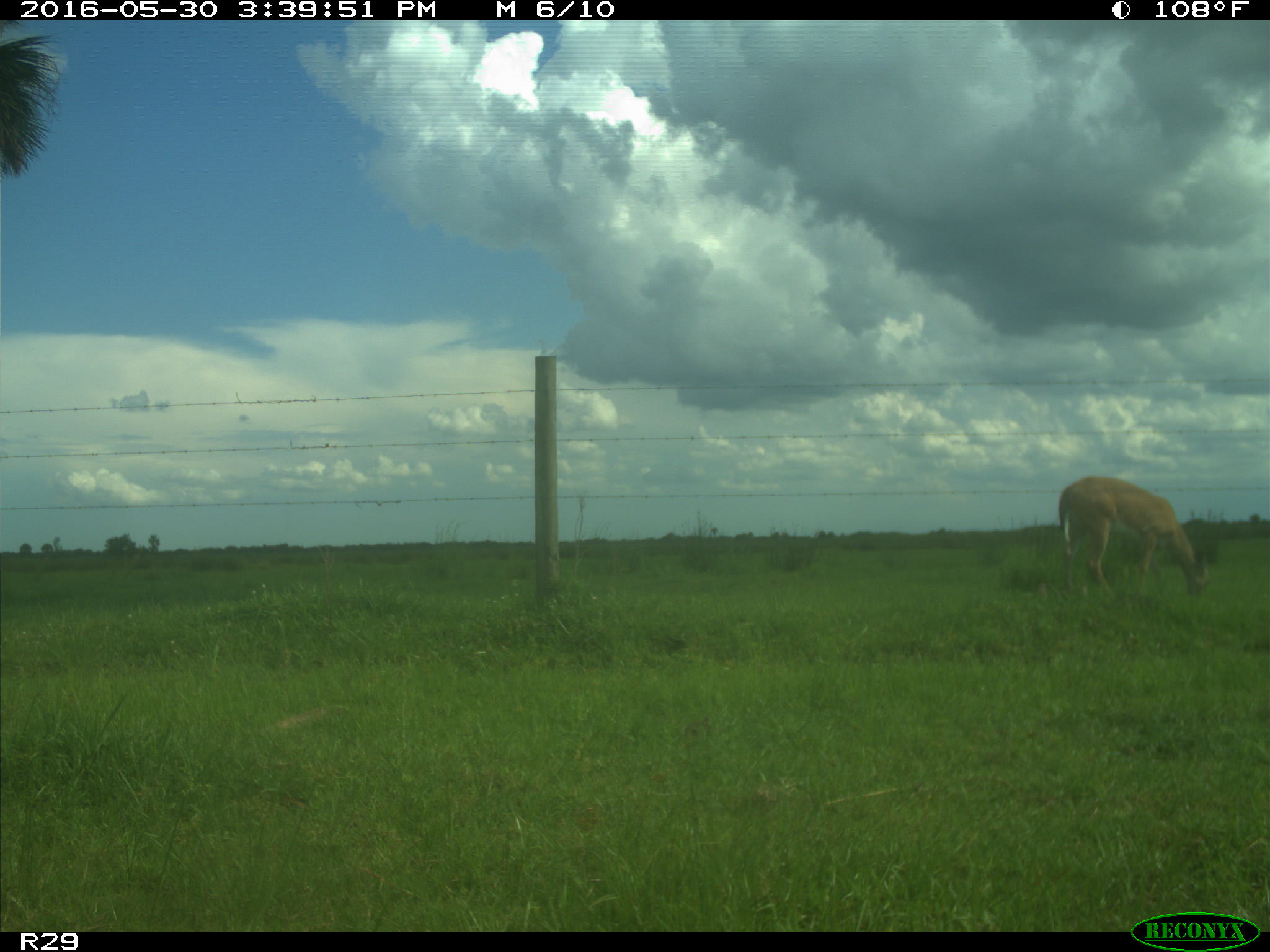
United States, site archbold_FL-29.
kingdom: Animalia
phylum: Chordata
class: Mammalia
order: Artiodactyla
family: Cervidae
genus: Odocoileus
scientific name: Odocoileus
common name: deer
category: unidentified deer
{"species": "unidentified deer (deer) (Odocoileus)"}